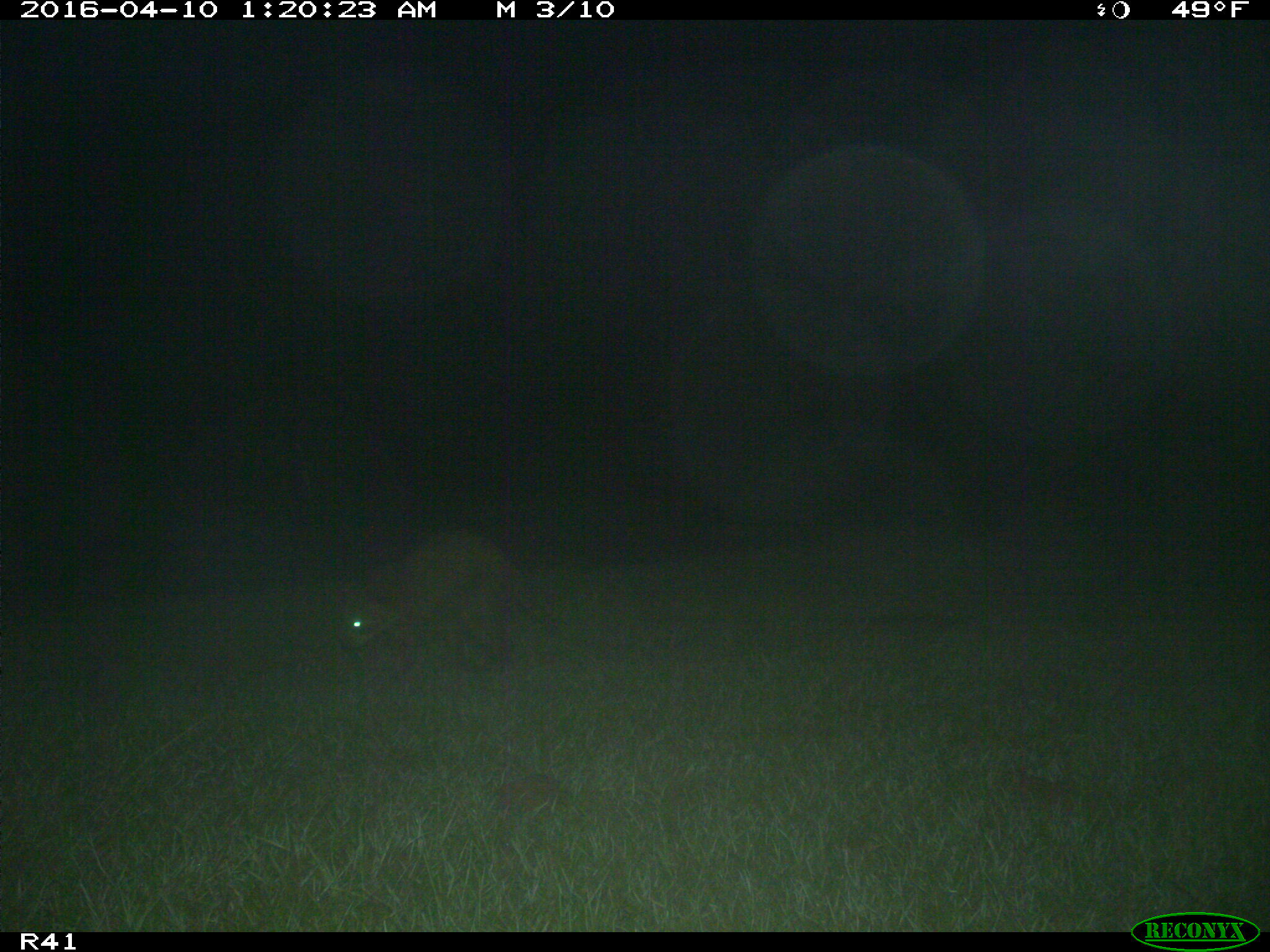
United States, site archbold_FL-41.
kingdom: Animalia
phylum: Chordata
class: Mammalia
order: Carnivora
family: Procyonidae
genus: Procyon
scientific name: Procyon lotor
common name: common raccoon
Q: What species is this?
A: Procyon lotor (common raccoon).